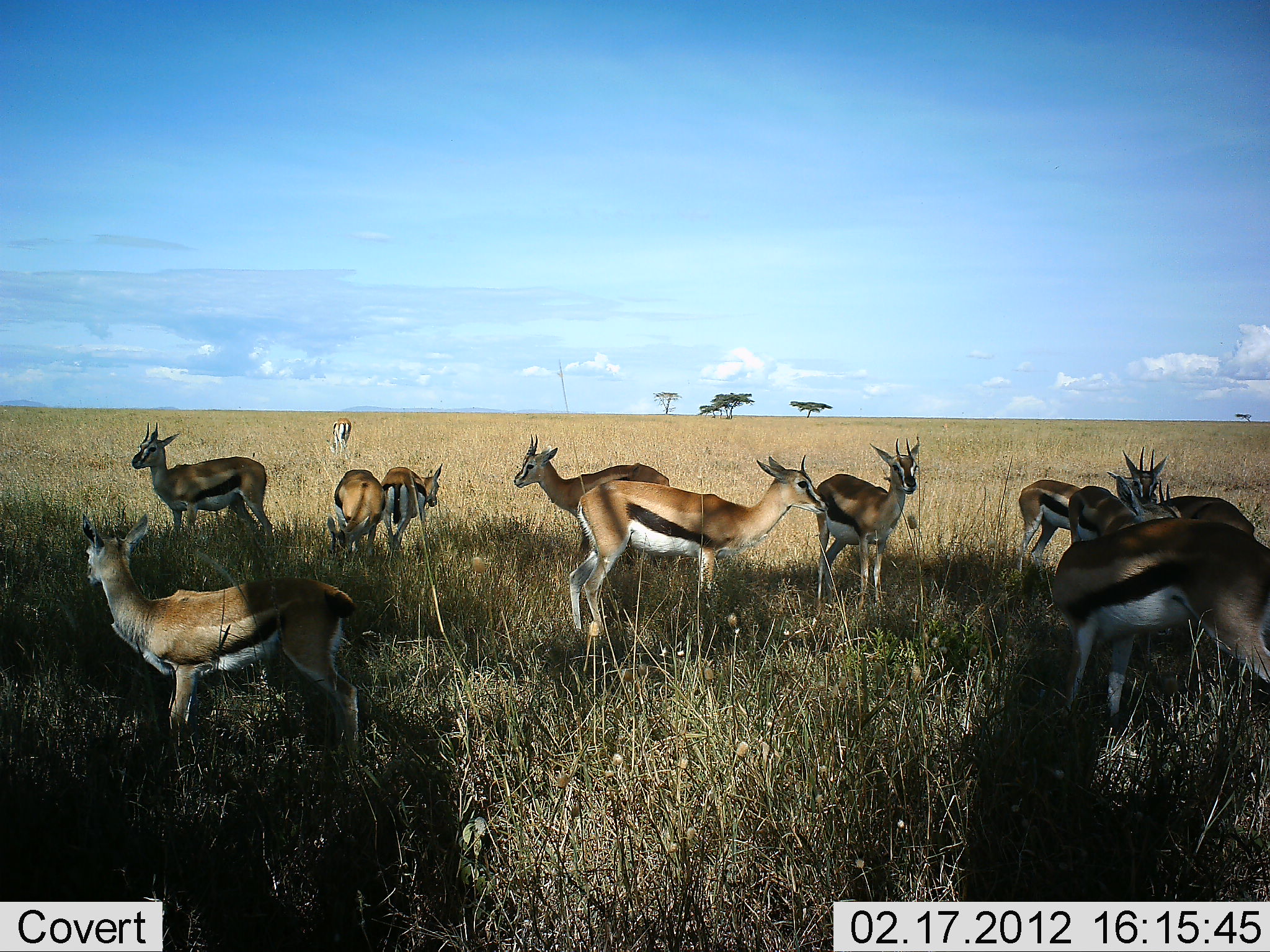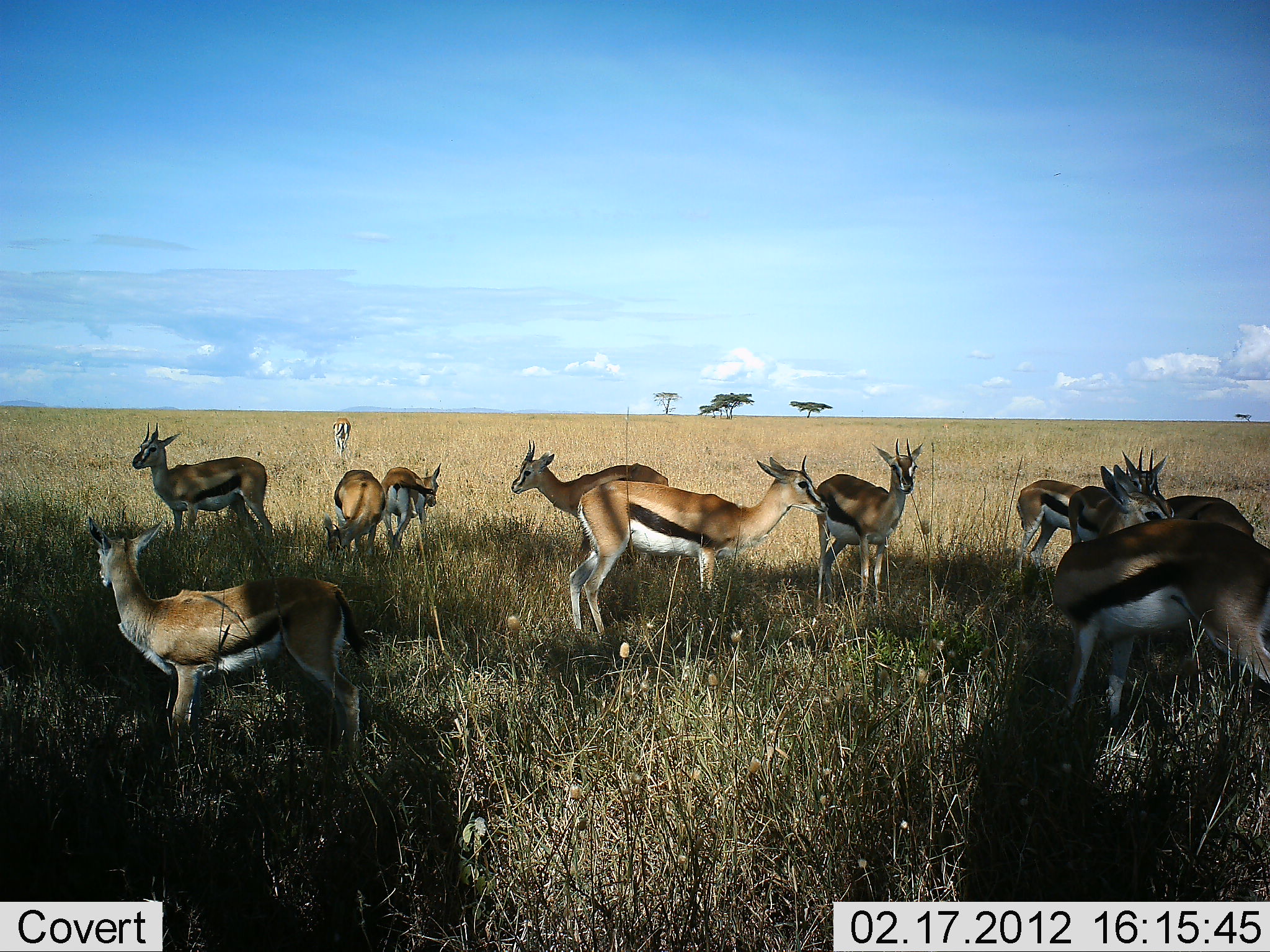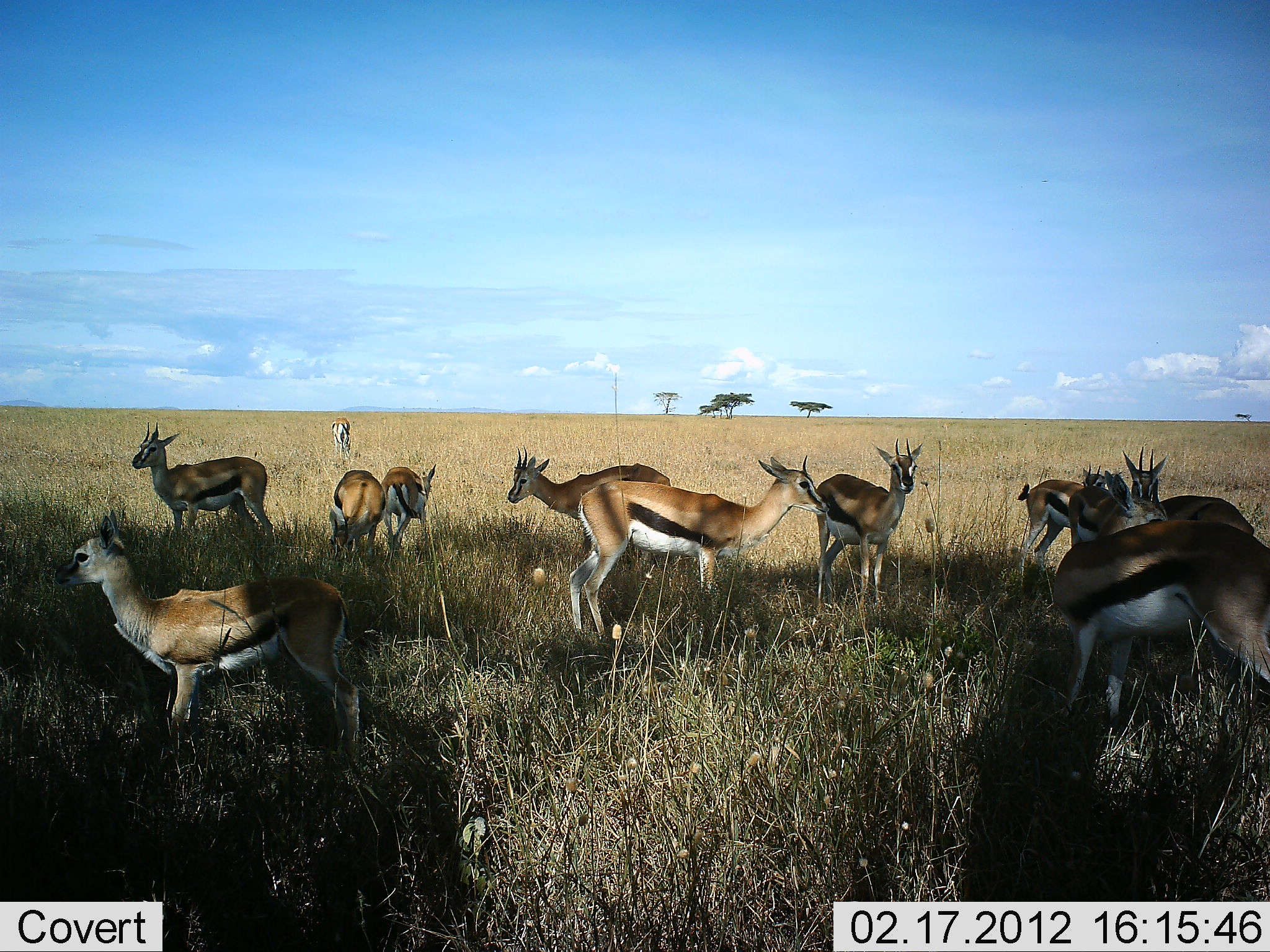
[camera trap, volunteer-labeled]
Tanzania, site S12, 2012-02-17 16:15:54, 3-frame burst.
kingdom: Animalia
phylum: Chordata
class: Mammalia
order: Artiodactyla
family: Bovidae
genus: Eudorcas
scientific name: Eudorcas thomsonii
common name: thomson's gazelle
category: gazellethomsons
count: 11-50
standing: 94%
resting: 3%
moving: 6%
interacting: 15%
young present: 3%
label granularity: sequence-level